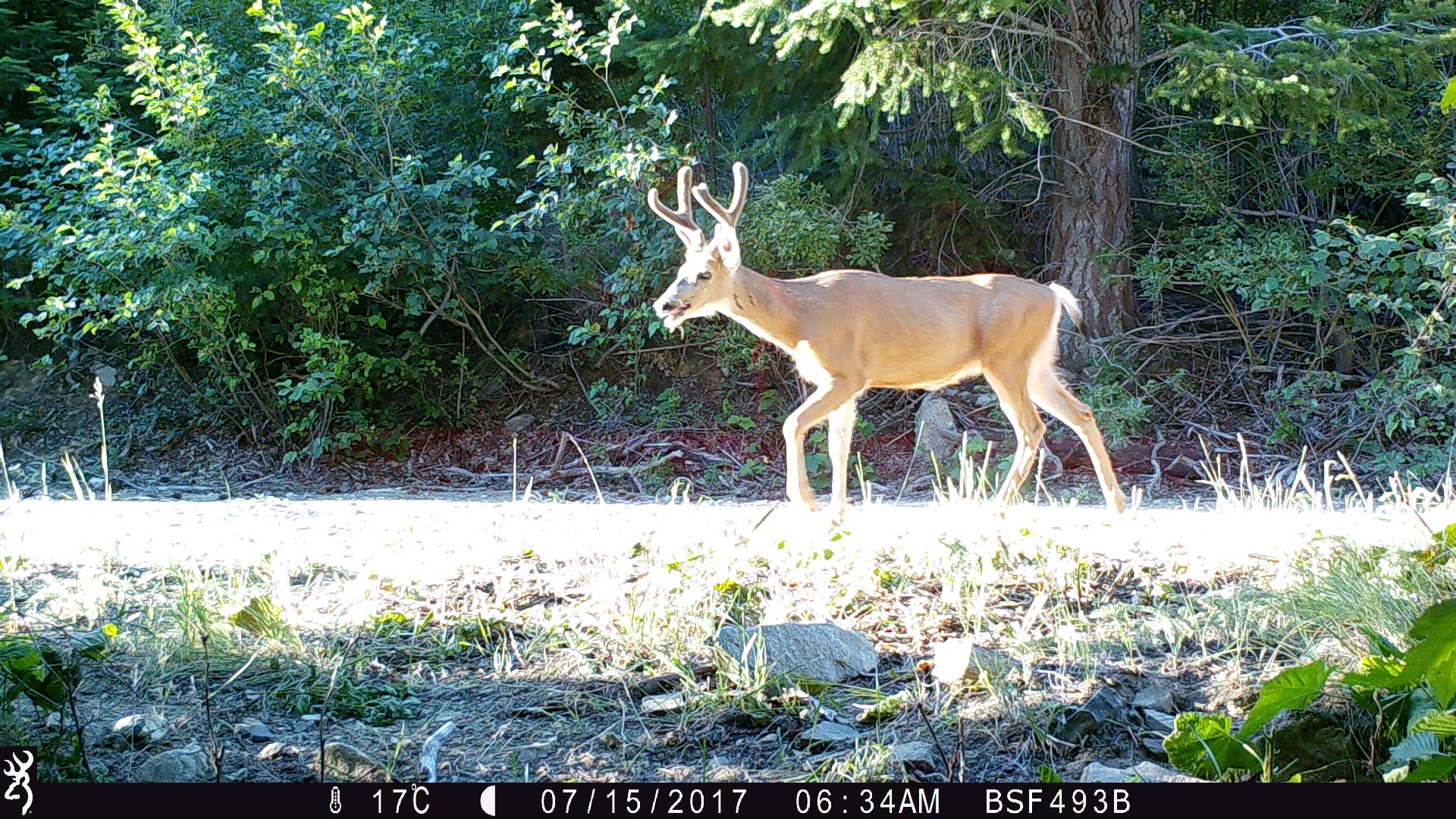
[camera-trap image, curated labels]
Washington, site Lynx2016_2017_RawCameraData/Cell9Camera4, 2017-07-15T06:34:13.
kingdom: Animalia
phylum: Chordata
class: Mammalia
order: Artiodactyla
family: Cervidae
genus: Odocoileus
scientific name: Odocoileus hemionus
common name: mule deer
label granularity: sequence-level